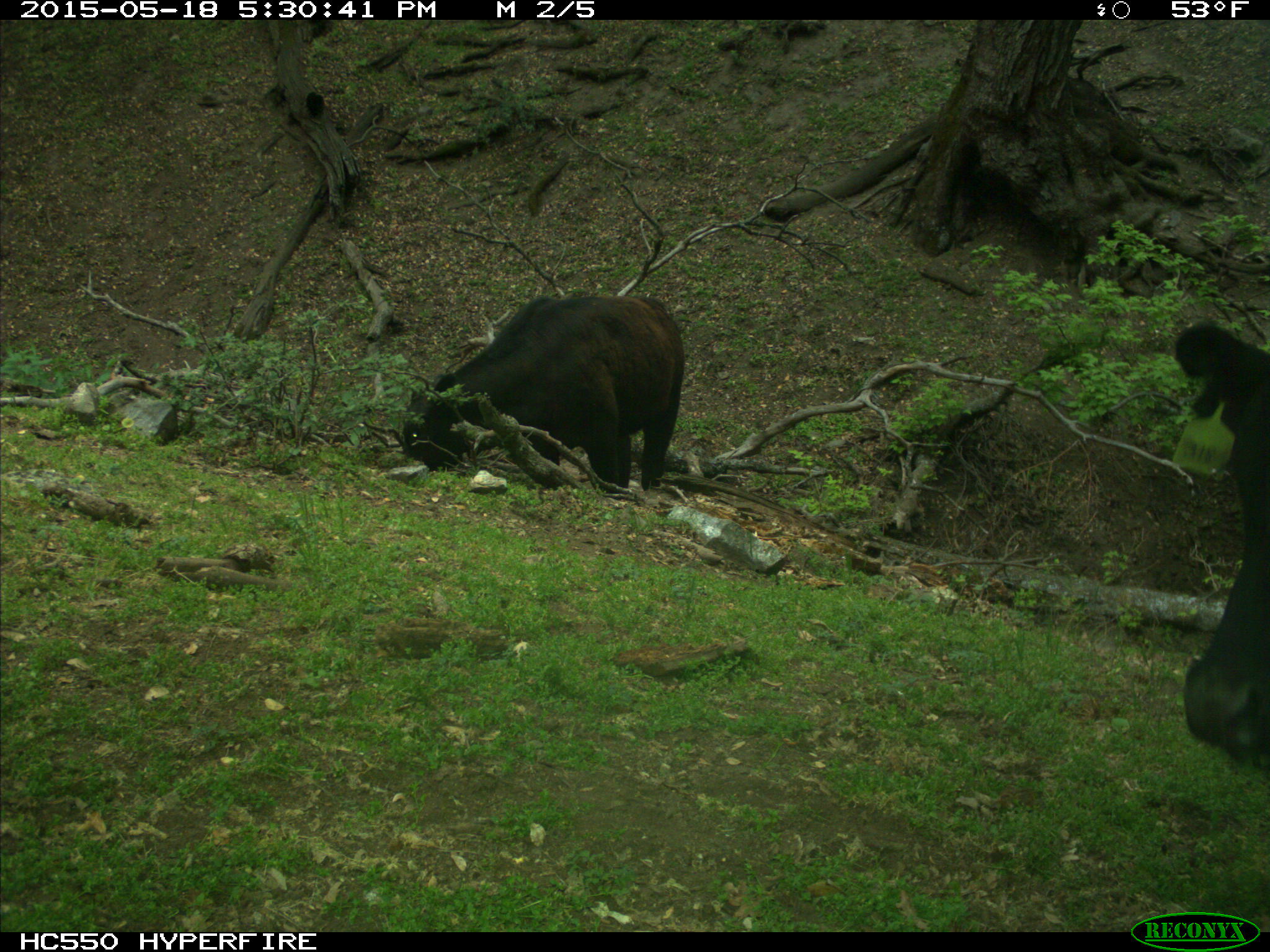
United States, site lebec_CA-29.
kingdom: Animalia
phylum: Chordata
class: Mammalia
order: Artiodactyla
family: Bovidae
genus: Bos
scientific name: Bos taurus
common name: domestic cow